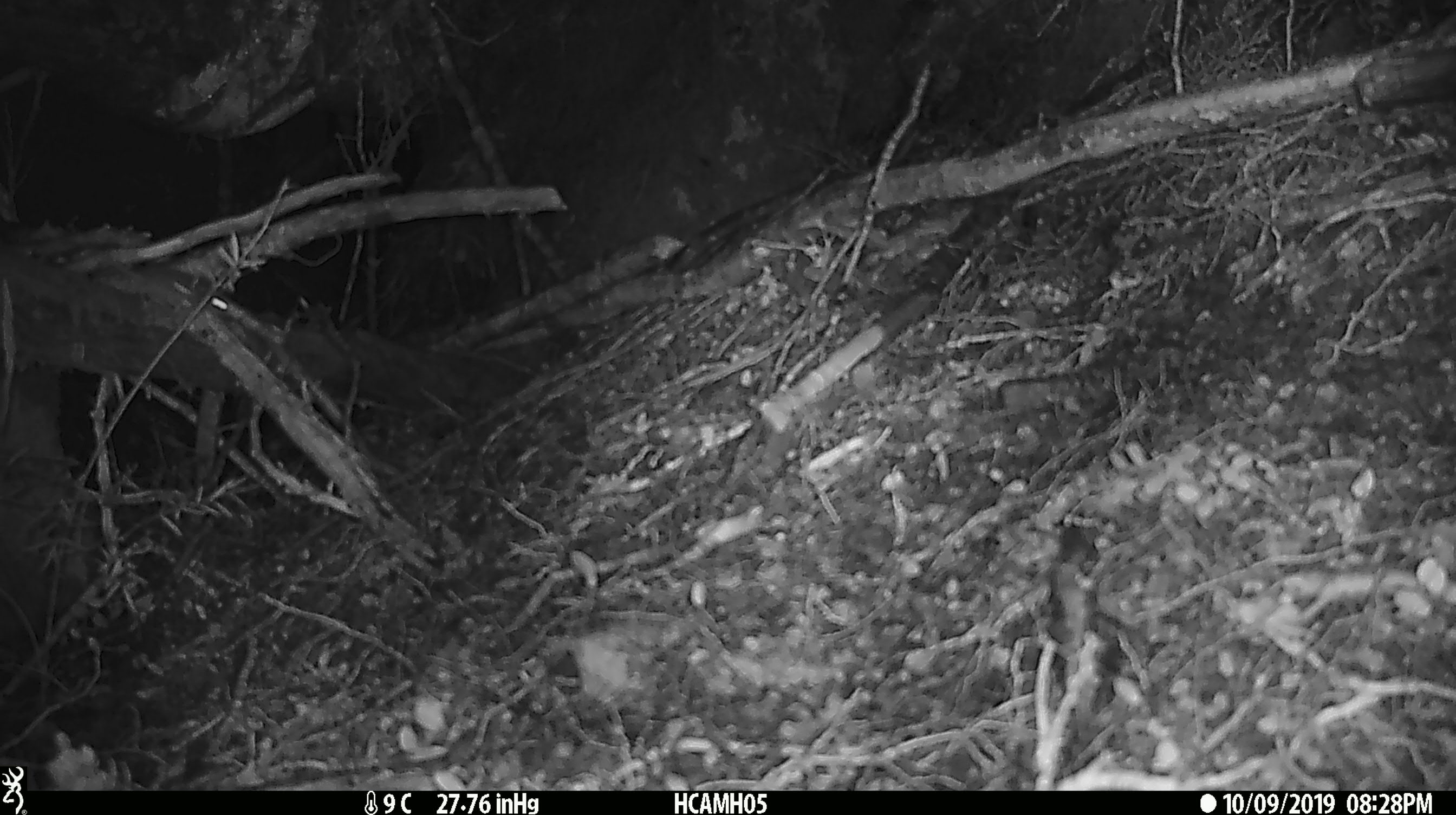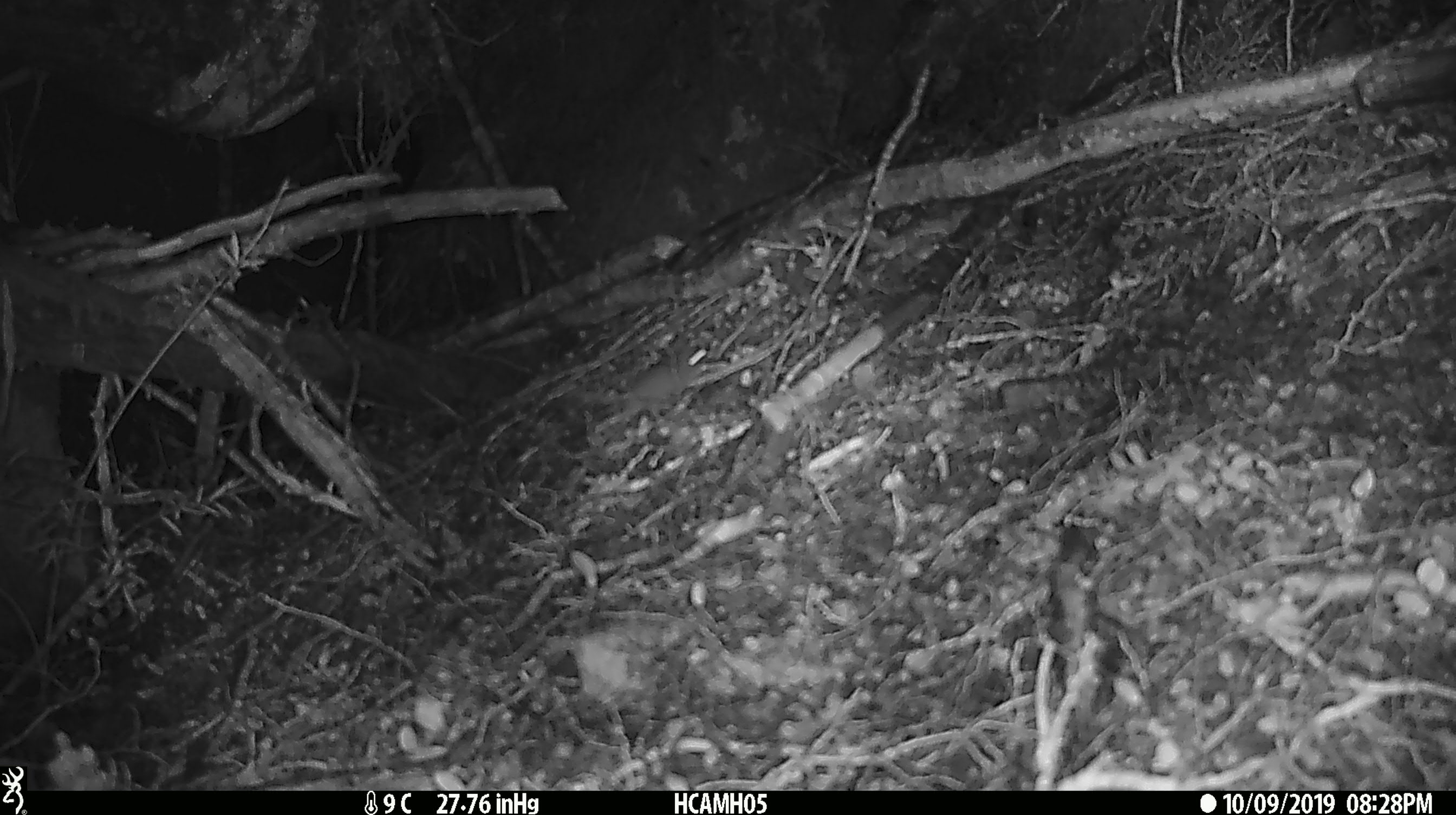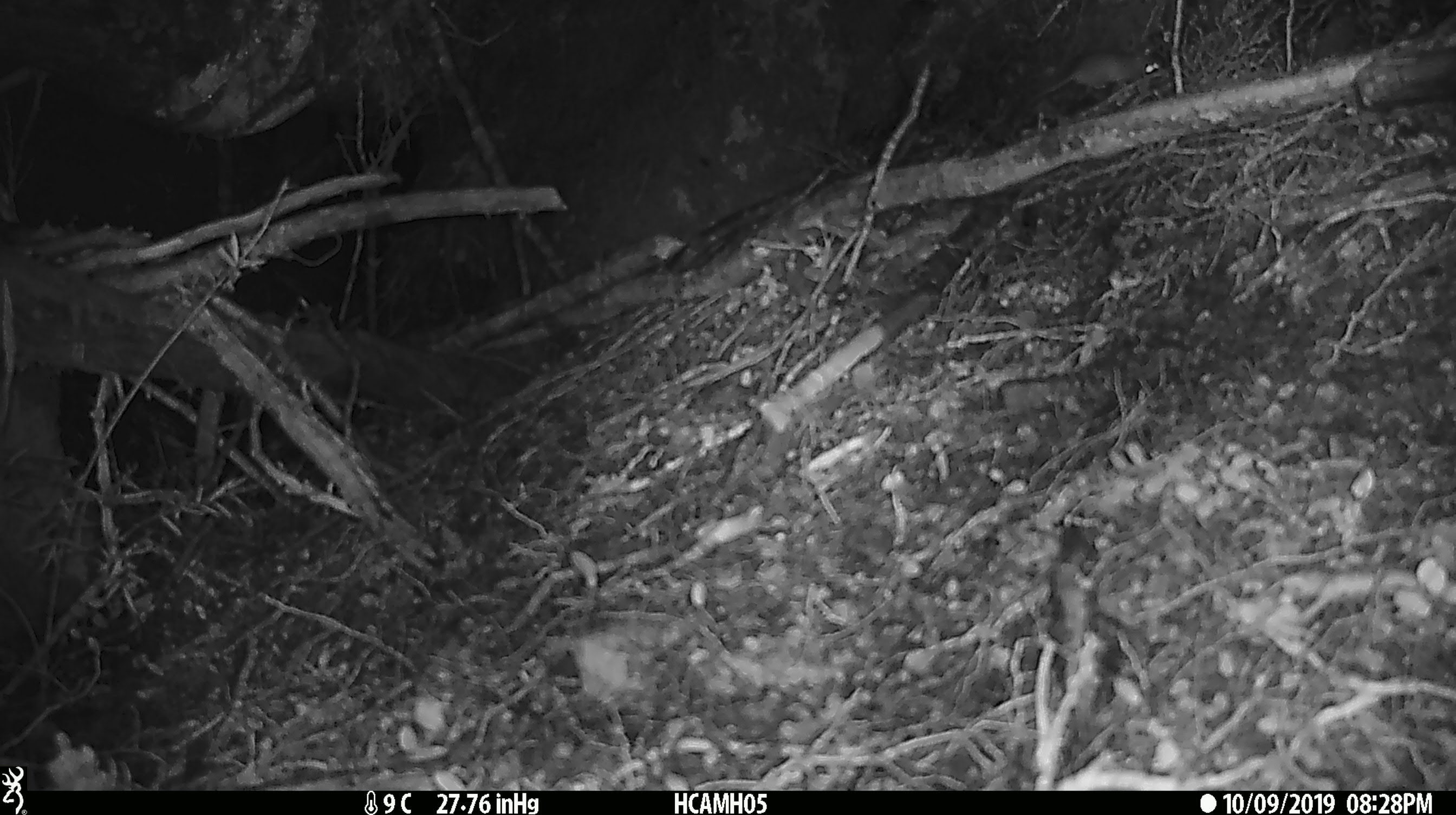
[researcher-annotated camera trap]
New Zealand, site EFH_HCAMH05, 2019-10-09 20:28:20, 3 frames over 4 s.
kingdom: Animalia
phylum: Chordata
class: Mammalia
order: Rodentia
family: Muridae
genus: Mus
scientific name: Mus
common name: mouse